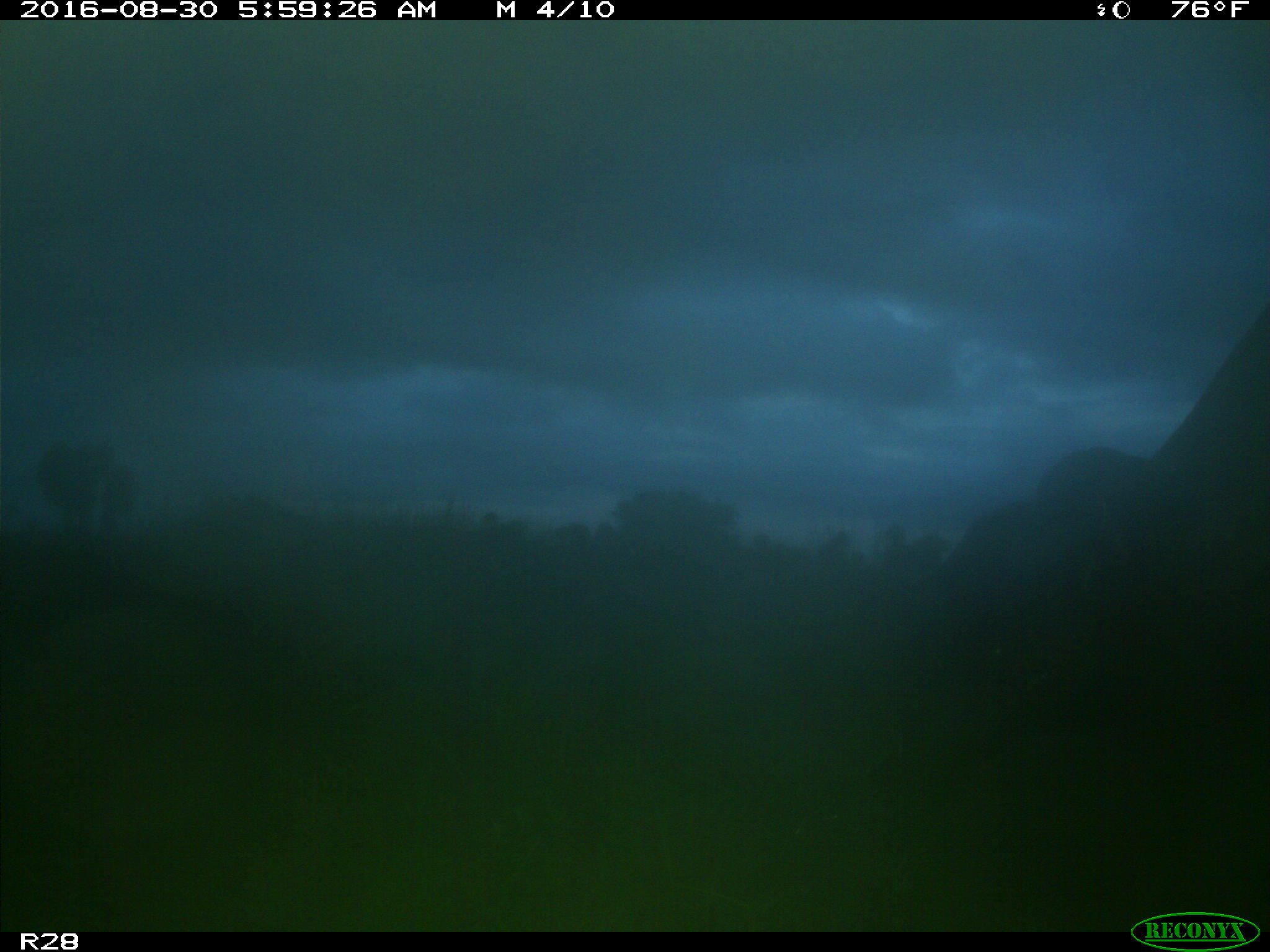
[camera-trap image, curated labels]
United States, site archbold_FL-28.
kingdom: Animalia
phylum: Chordata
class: Mammalia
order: Artiodactyla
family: Bovidae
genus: Bos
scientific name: Bos taurus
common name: domestic cow